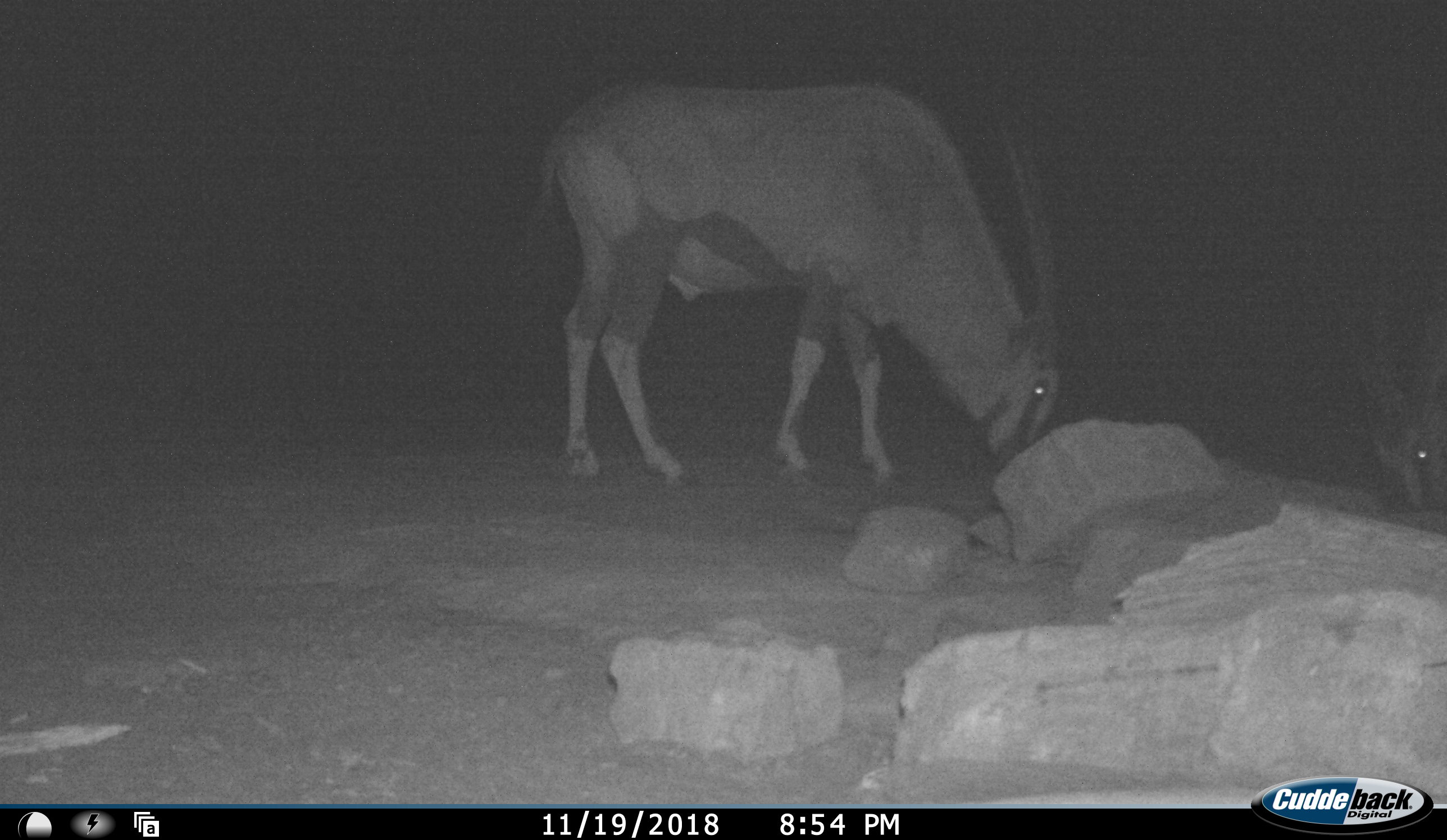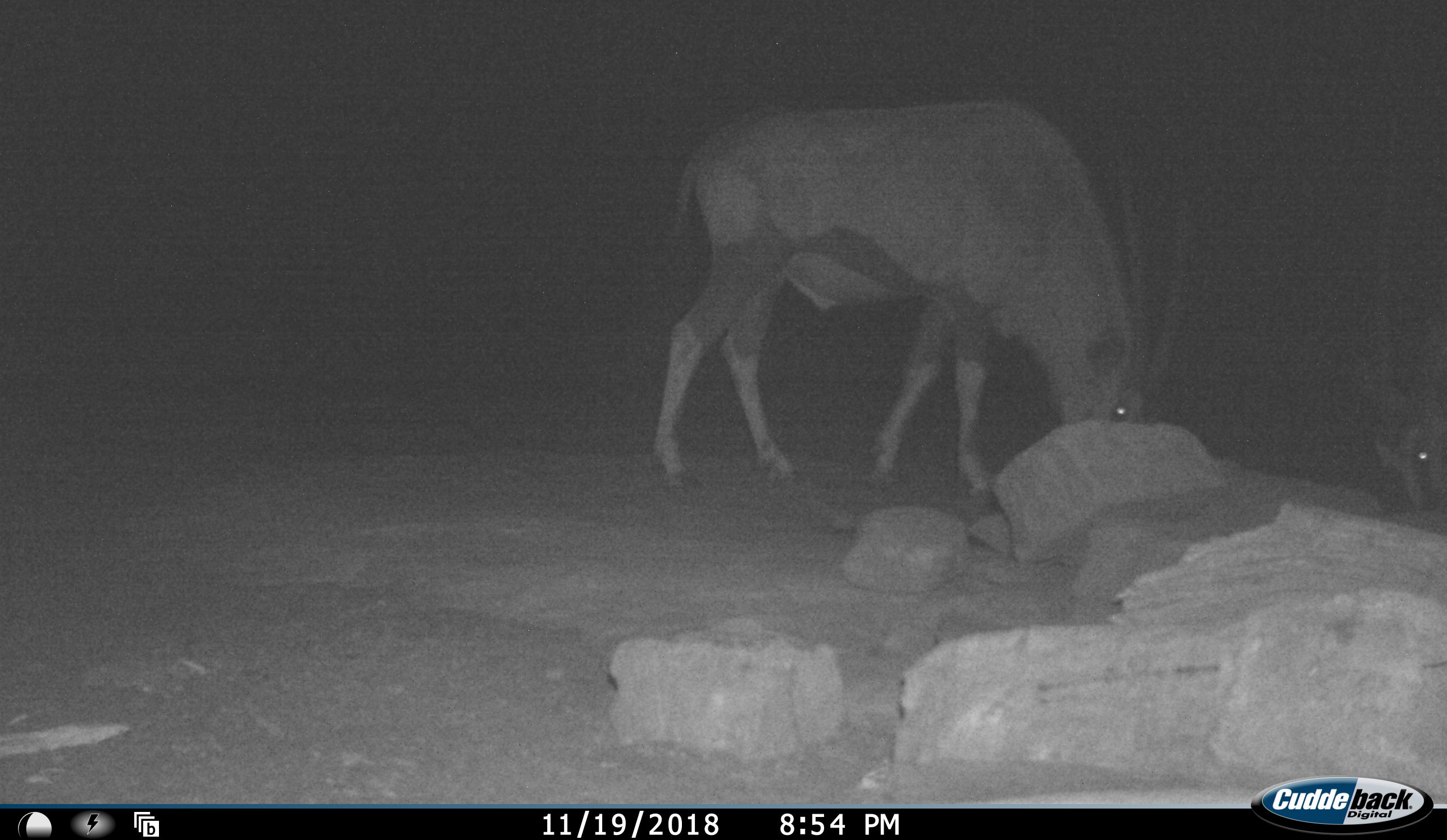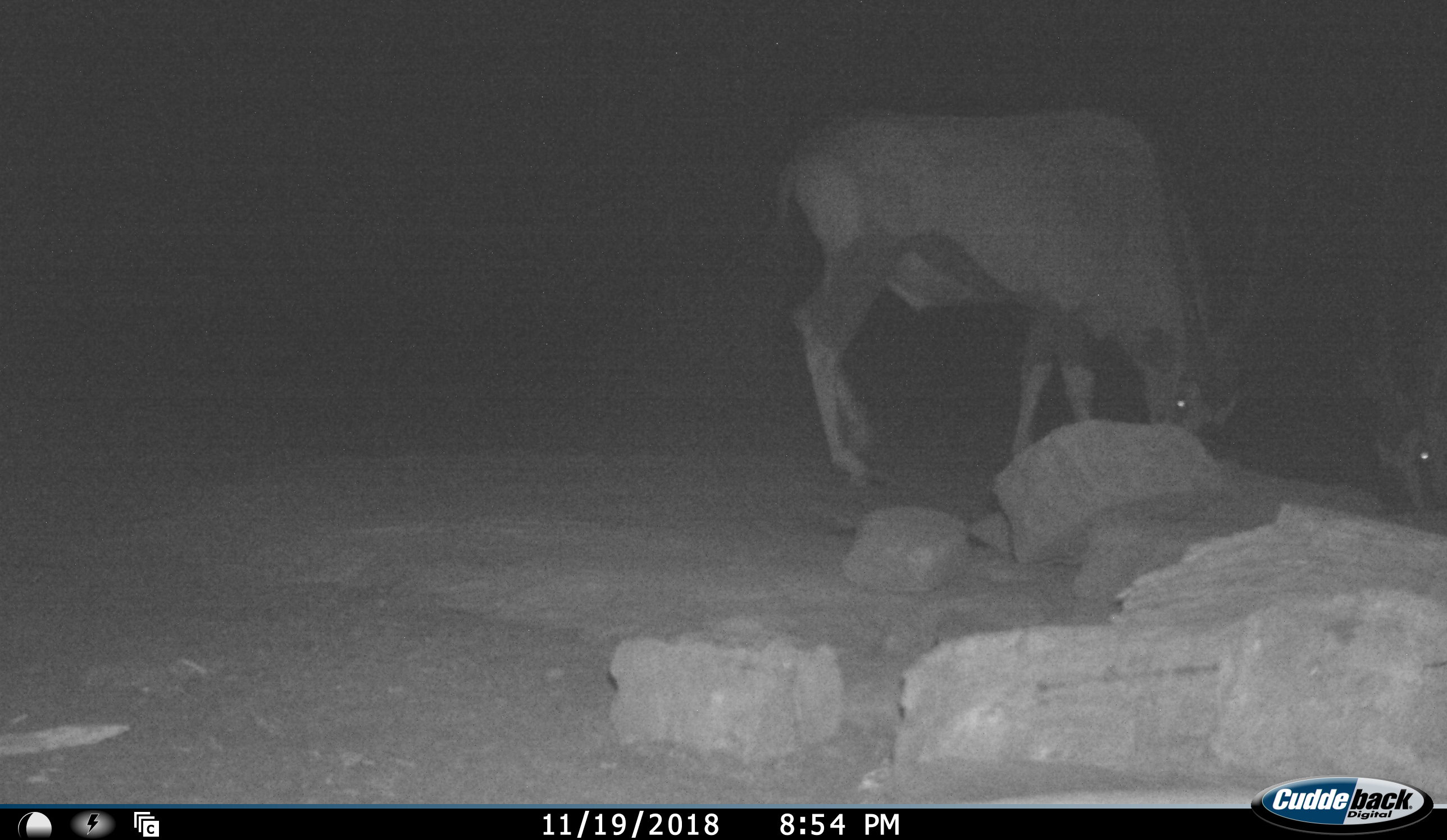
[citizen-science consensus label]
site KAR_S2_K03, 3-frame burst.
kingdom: Animalia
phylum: Chordata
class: Mammalia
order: Artiodactyla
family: Bovidae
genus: Oryx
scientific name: Oryx gazella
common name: gemsbok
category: oryx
Oryx (gemsbok) (Oryx gazella), count 2. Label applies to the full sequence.